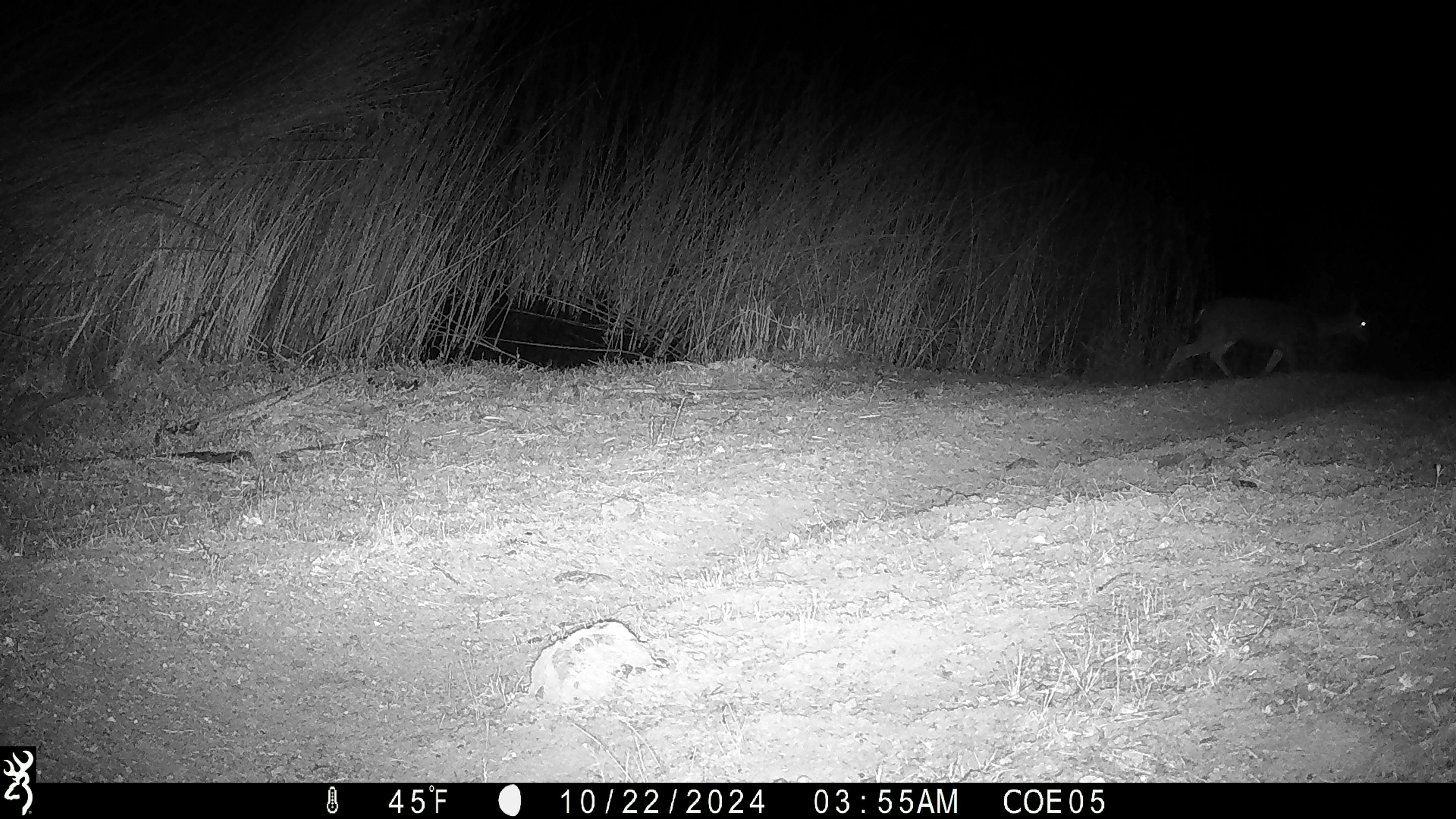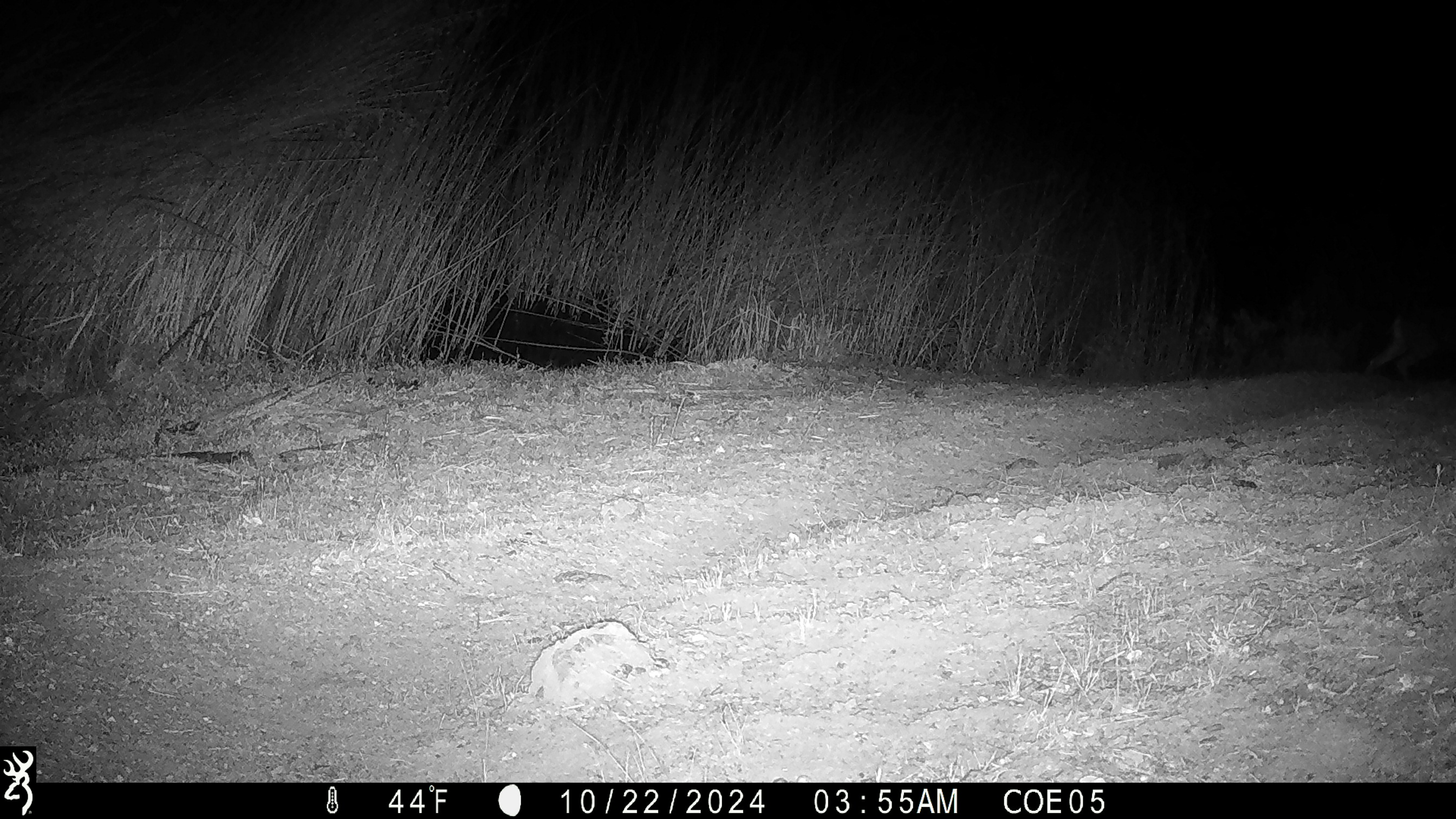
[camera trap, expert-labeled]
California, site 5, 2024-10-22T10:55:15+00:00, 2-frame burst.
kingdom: Animalia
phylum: Chordata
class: Mammalia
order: Artiodactyla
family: Cervidae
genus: Odocoileus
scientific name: Odocoileus hemionus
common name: mule deer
Mule deer (Odocoileus hemionus).